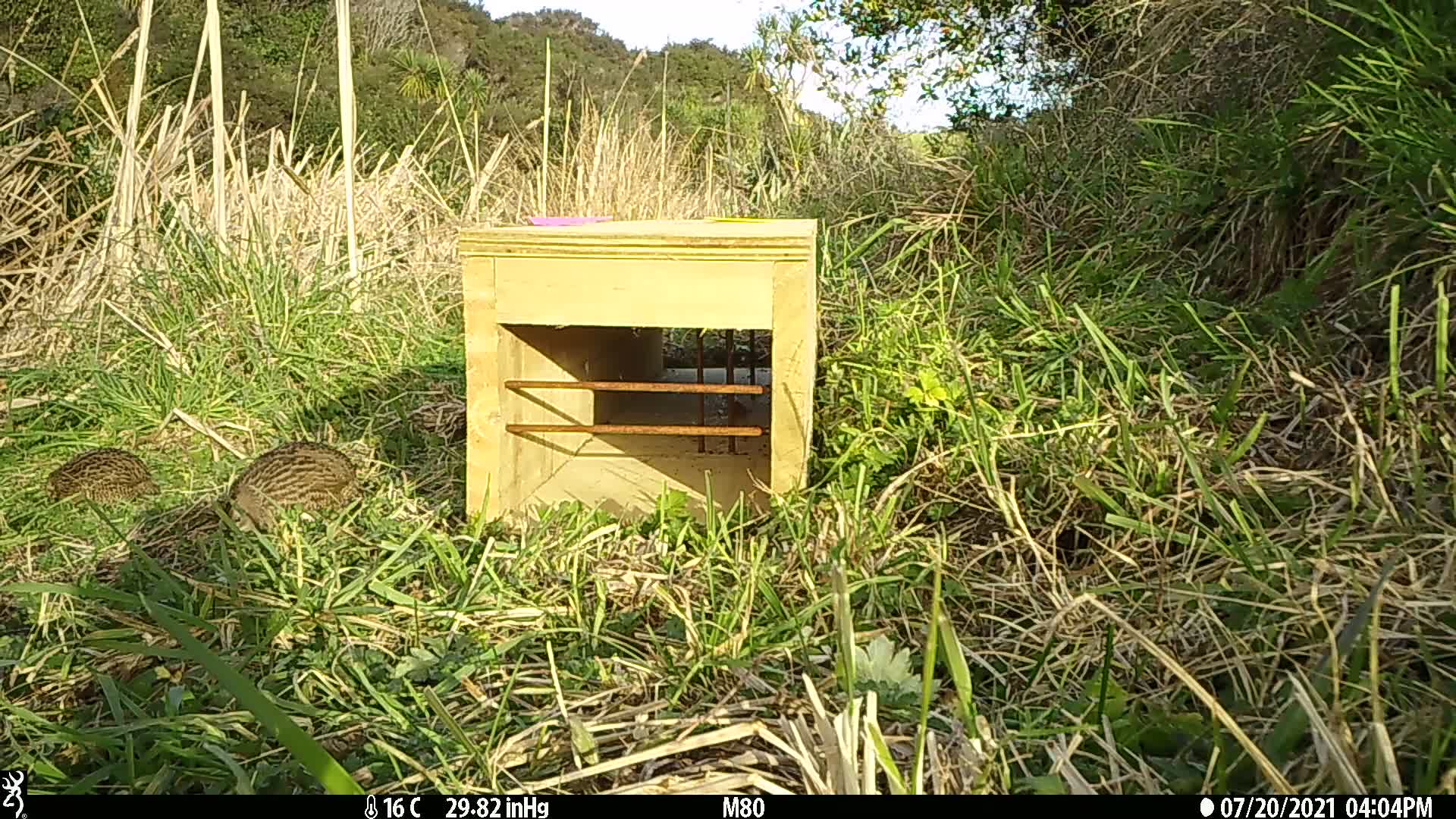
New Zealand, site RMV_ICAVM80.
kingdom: Animalia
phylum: Chordata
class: Aves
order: Galliformes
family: Phasianidae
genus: Synoicus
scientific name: Synoicus ypsilophorus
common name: brown quail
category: quail brown